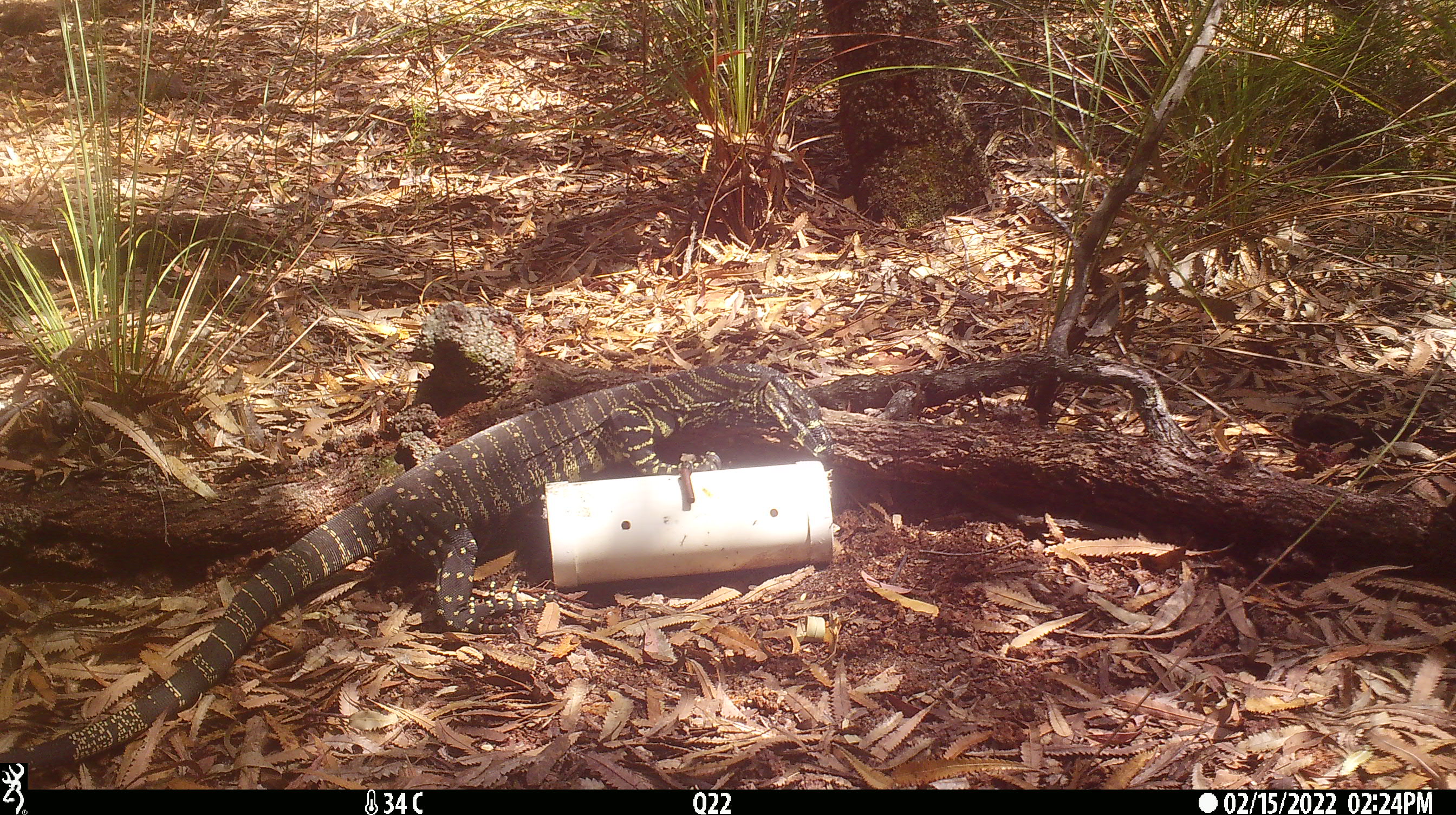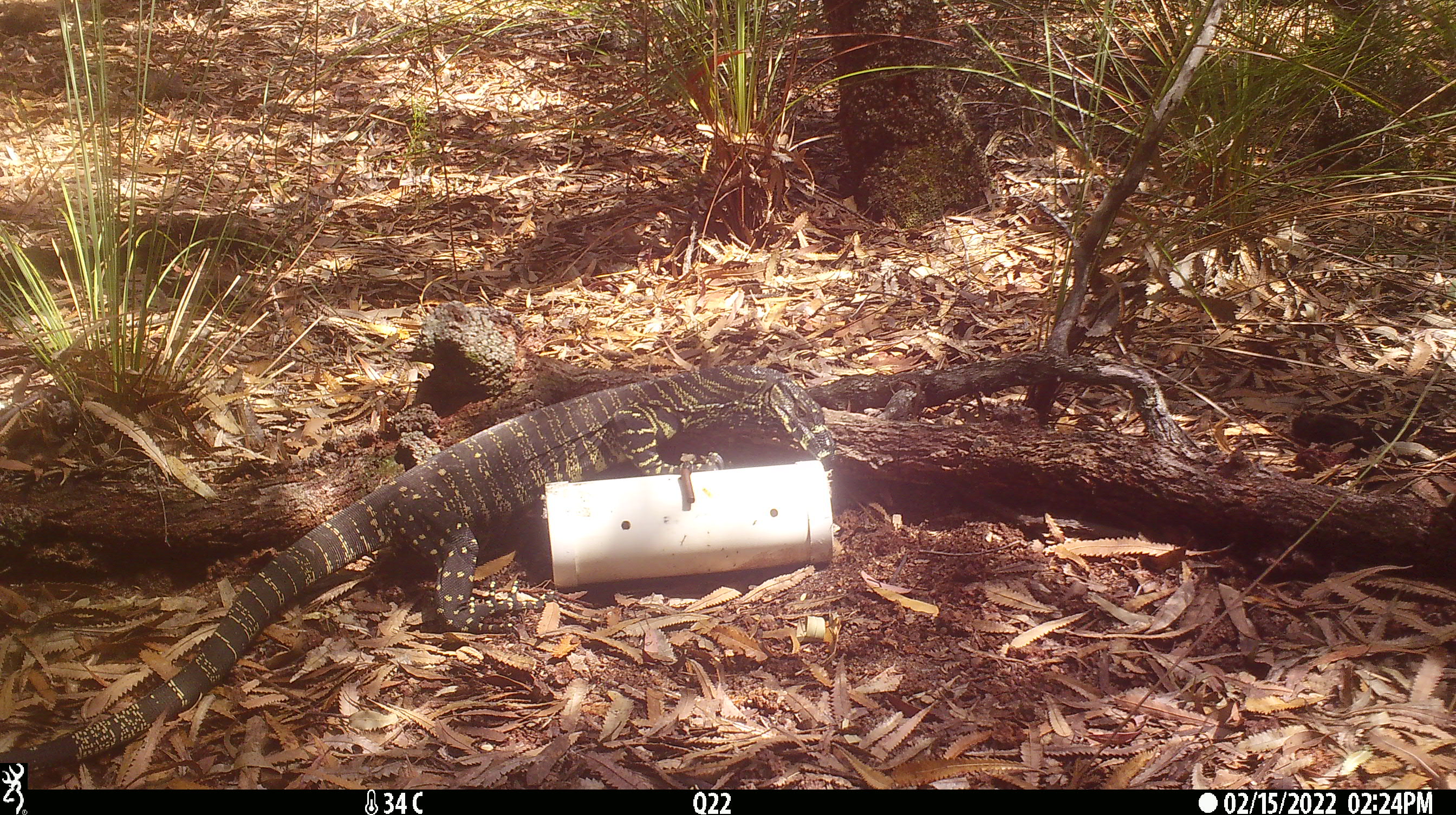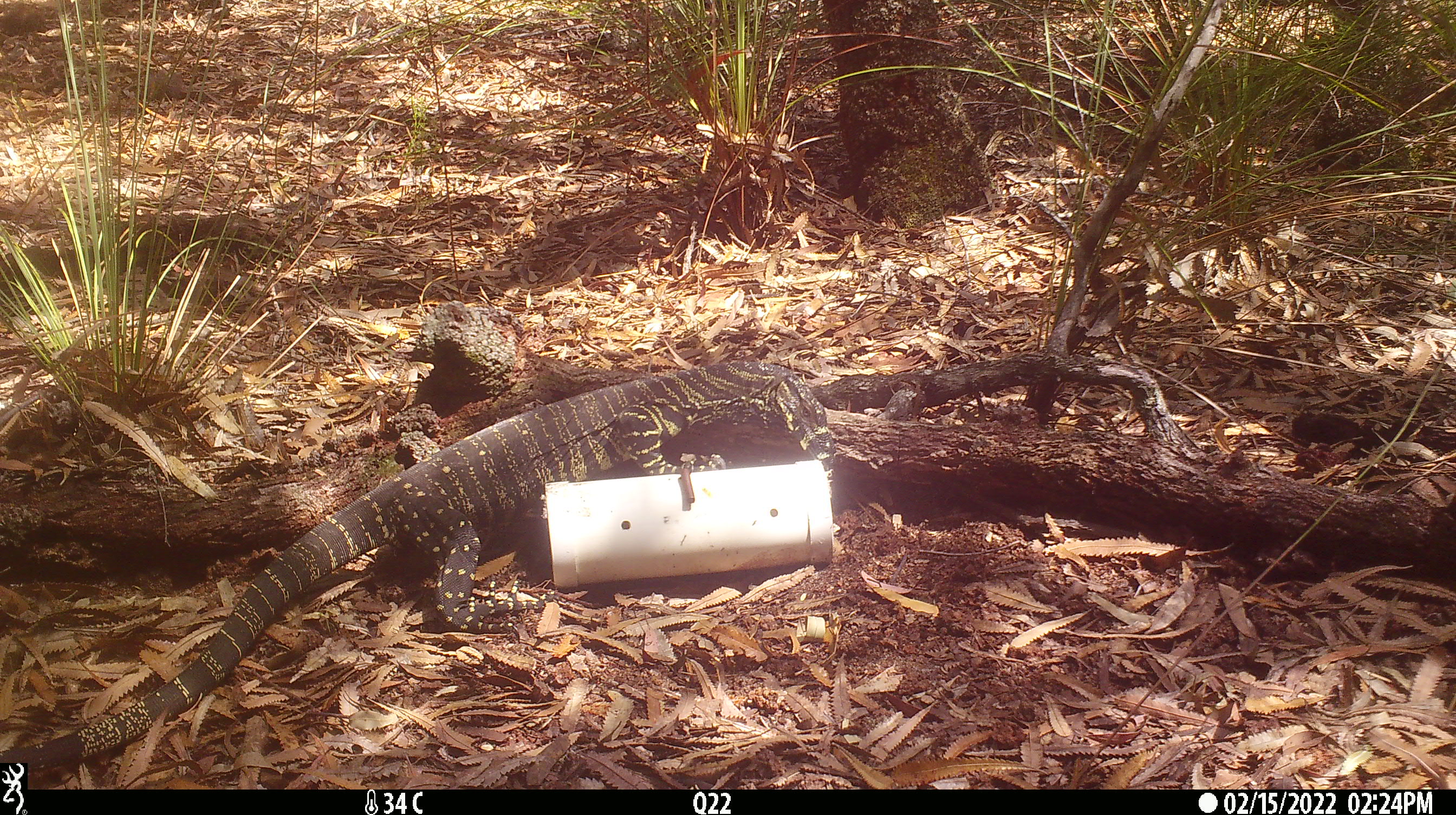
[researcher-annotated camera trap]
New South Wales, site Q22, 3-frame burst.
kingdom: Animalia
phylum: Chordata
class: Reptilia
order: Squamata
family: Varanidae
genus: Varanus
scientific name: Varanus varius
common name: lace monitor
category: goanna